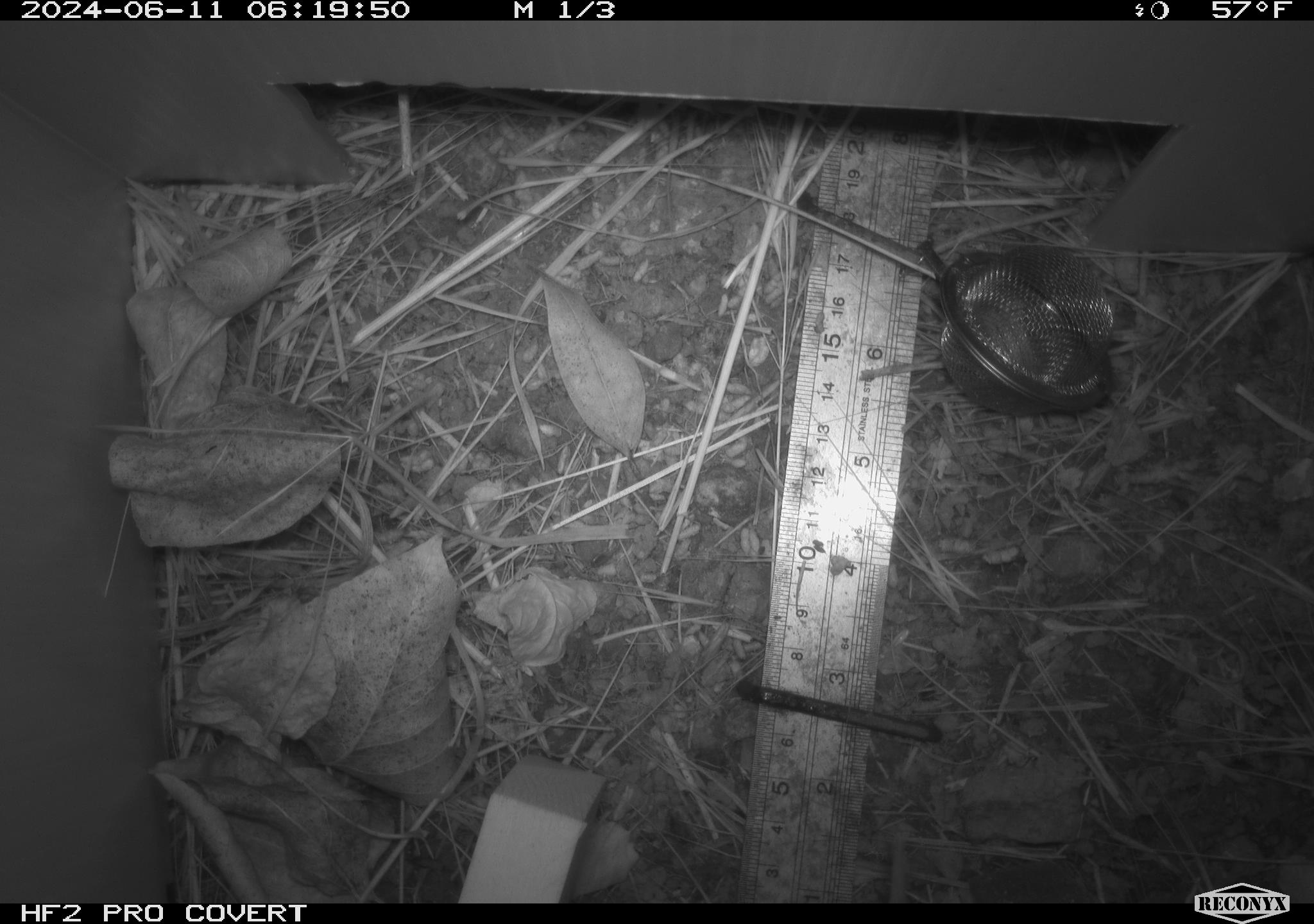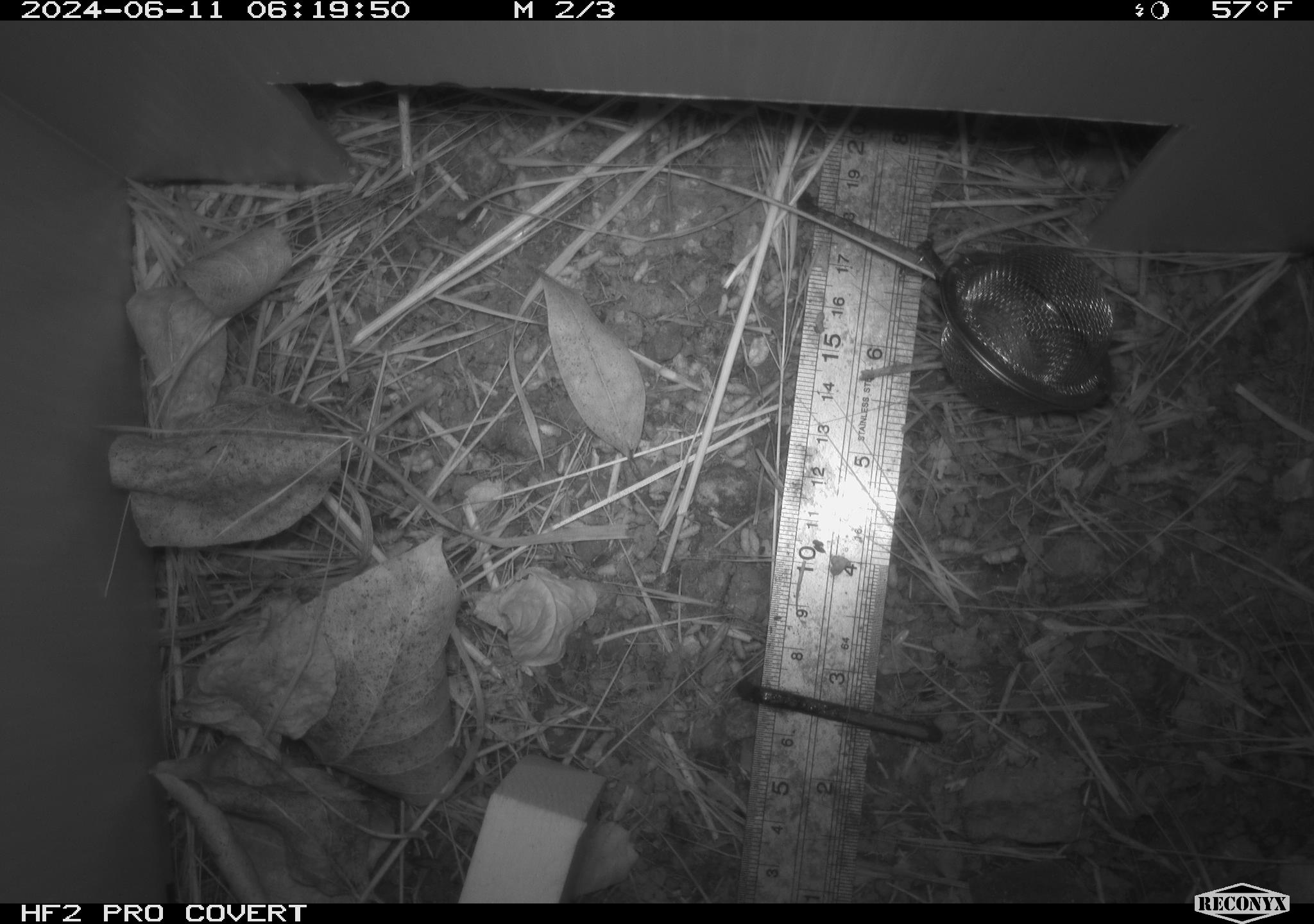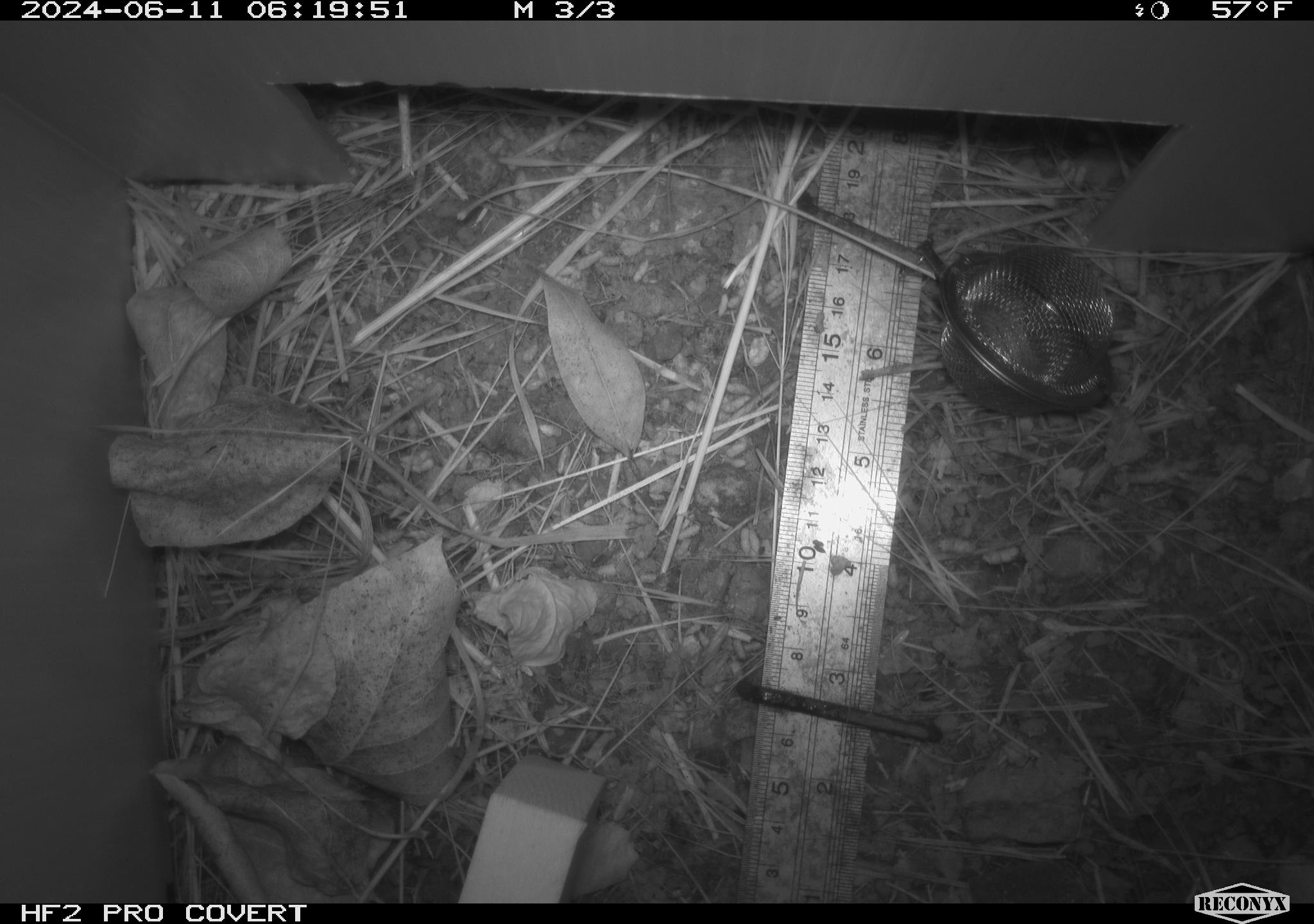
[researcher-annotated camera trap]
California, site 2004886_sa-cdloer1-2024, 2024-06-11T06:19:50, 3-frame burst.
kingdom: Animalia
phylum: Chordata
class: Mammalia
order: Rodentia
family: Cricetidae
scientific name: Arvicolinae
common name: voles, lemmings, and muskrats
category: arvicolinae subfamily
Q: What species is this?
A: Arvicolinae subfamily (voles, lemmings, and muskrats) (Arvicolinae).